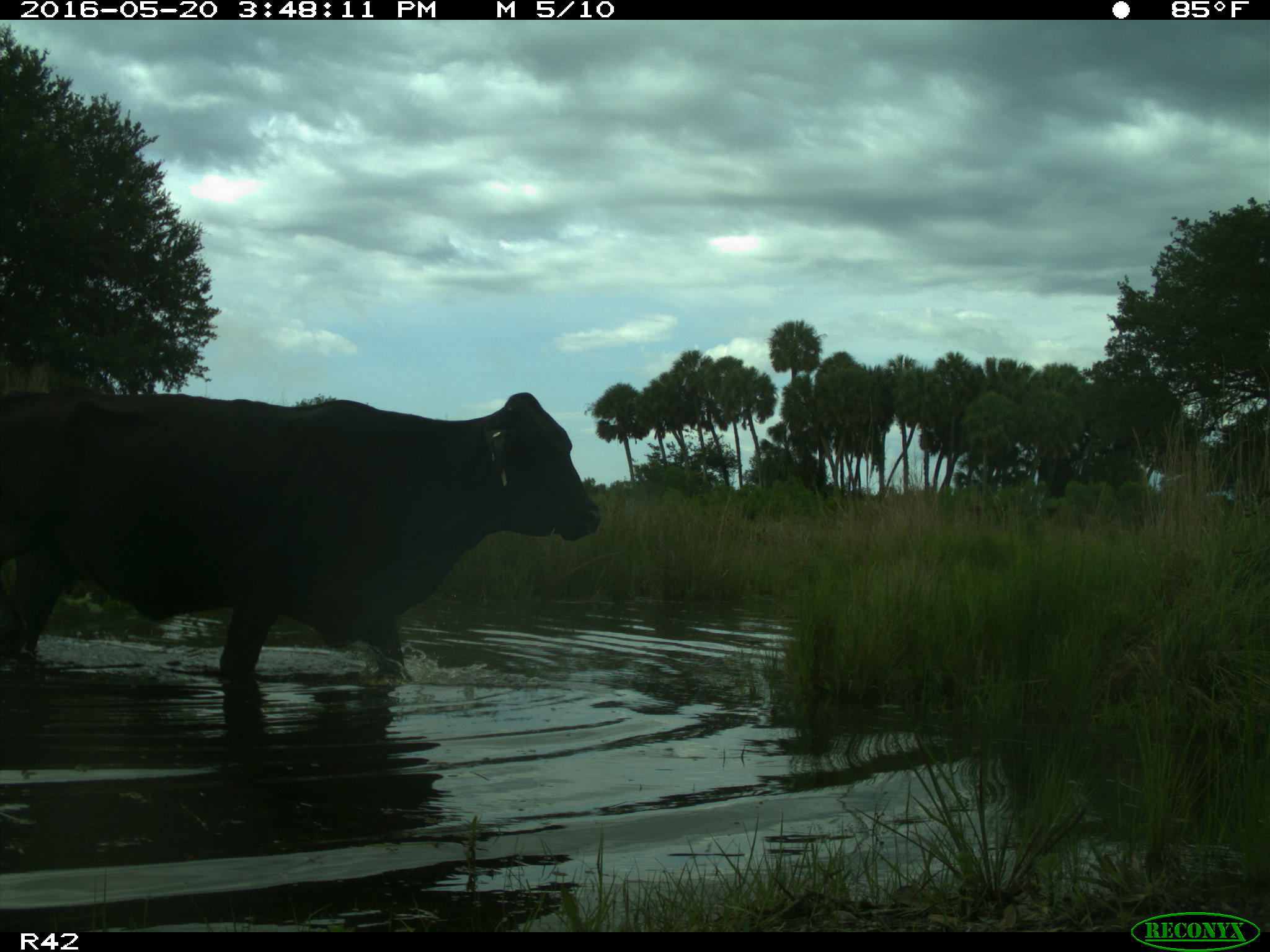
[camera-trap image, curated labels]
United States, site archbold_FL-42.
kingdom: Animalia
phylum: Chordata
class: Mammalia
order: Artiodactyla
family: Bovidae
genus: Bos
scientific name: Bos taurus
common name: domestic cow